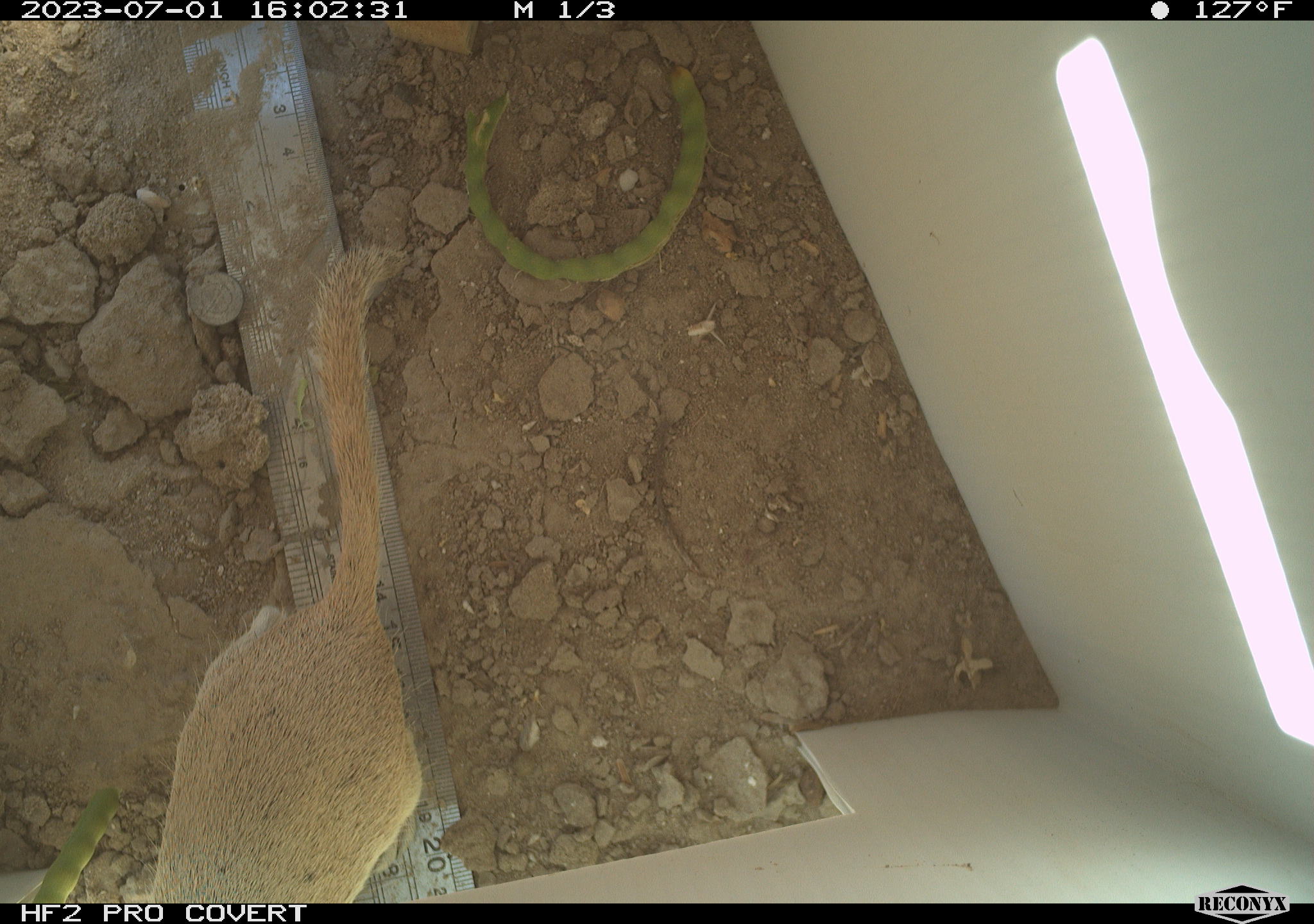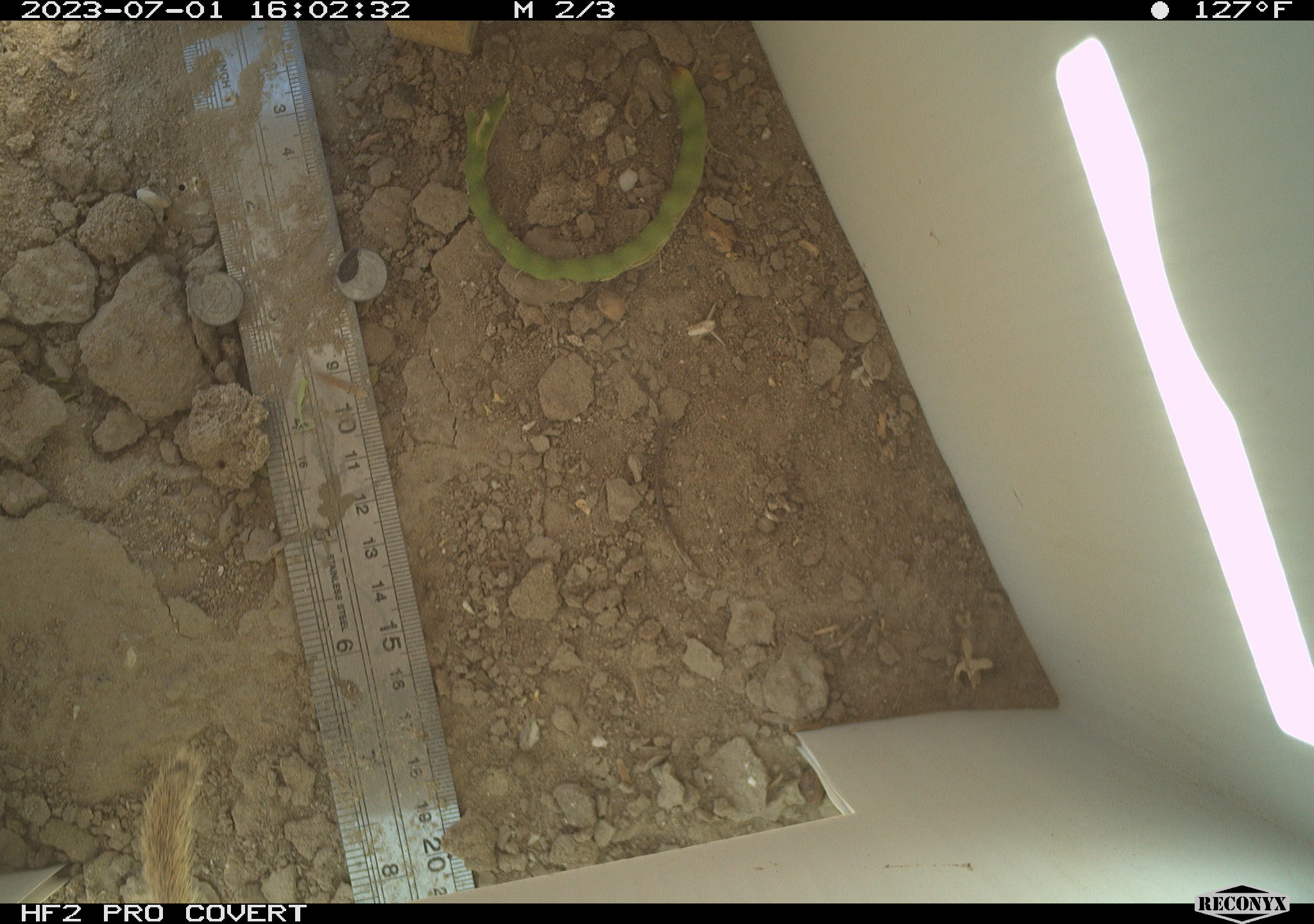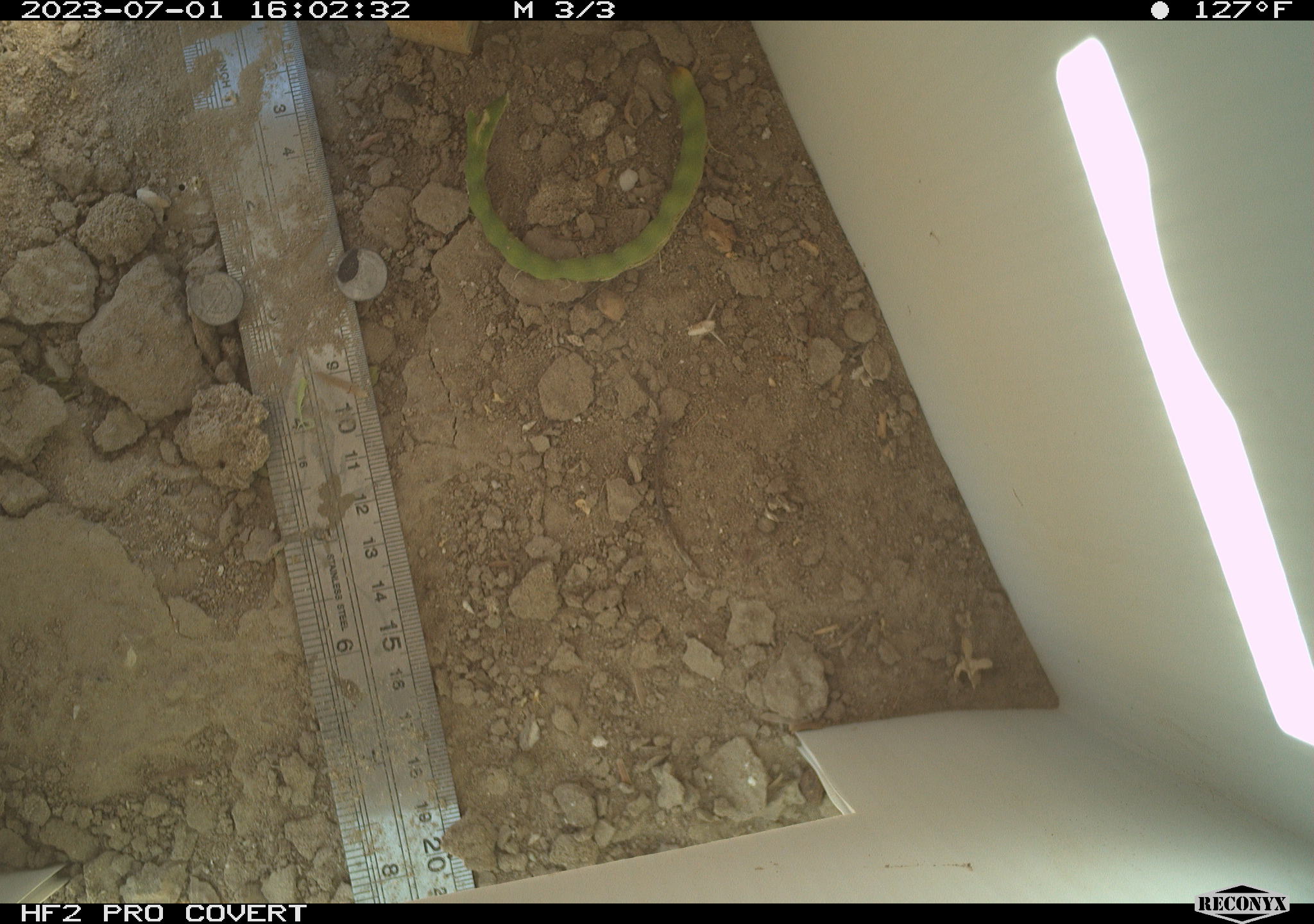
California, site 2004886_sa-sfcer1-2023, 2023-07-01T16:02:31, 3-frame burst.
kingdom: Animalia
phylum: Chordata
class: Mammalia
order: Rodentia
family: Sciuridae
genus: Xerospermophilus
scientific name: Xerospermophilus tereticaudus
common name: round-tailed ground squirrel